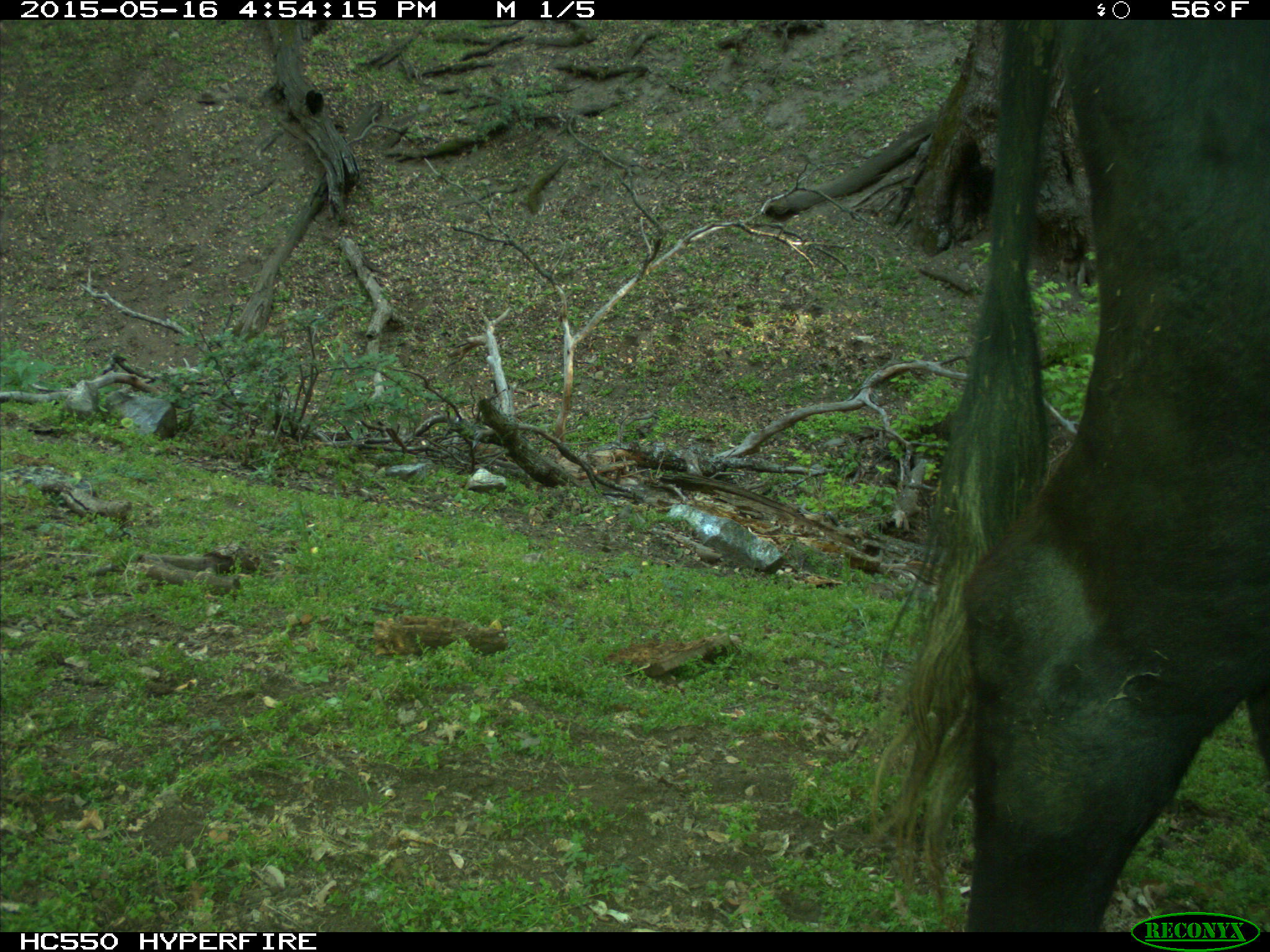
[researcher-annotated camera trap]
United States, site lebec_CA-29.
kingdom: Animalia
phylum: Chordata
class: Mammalia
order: Artiodactyla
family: Bovidae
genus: Bos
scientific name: Bos taurus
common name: domestic cow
Bos taurus (domestic cow).